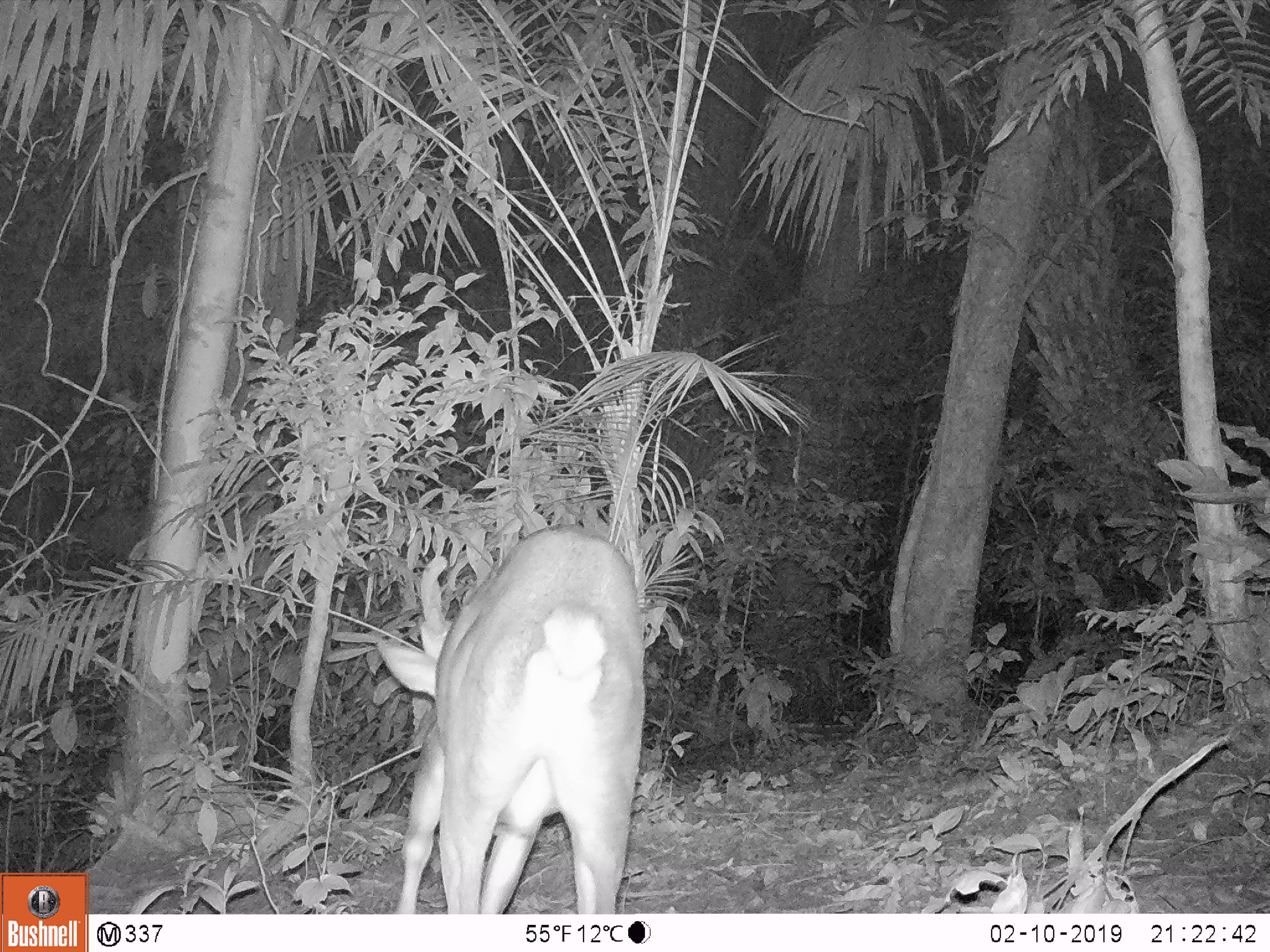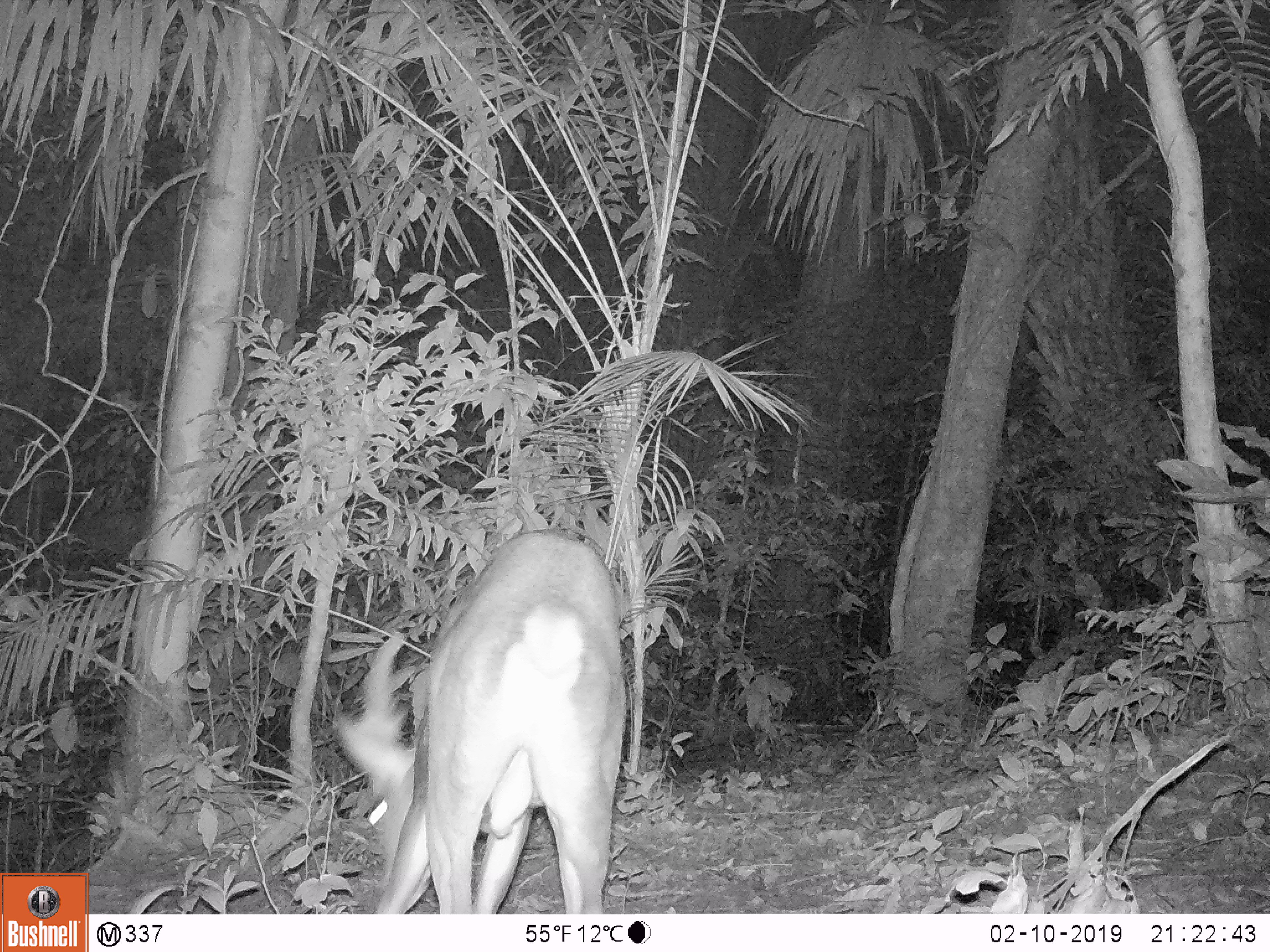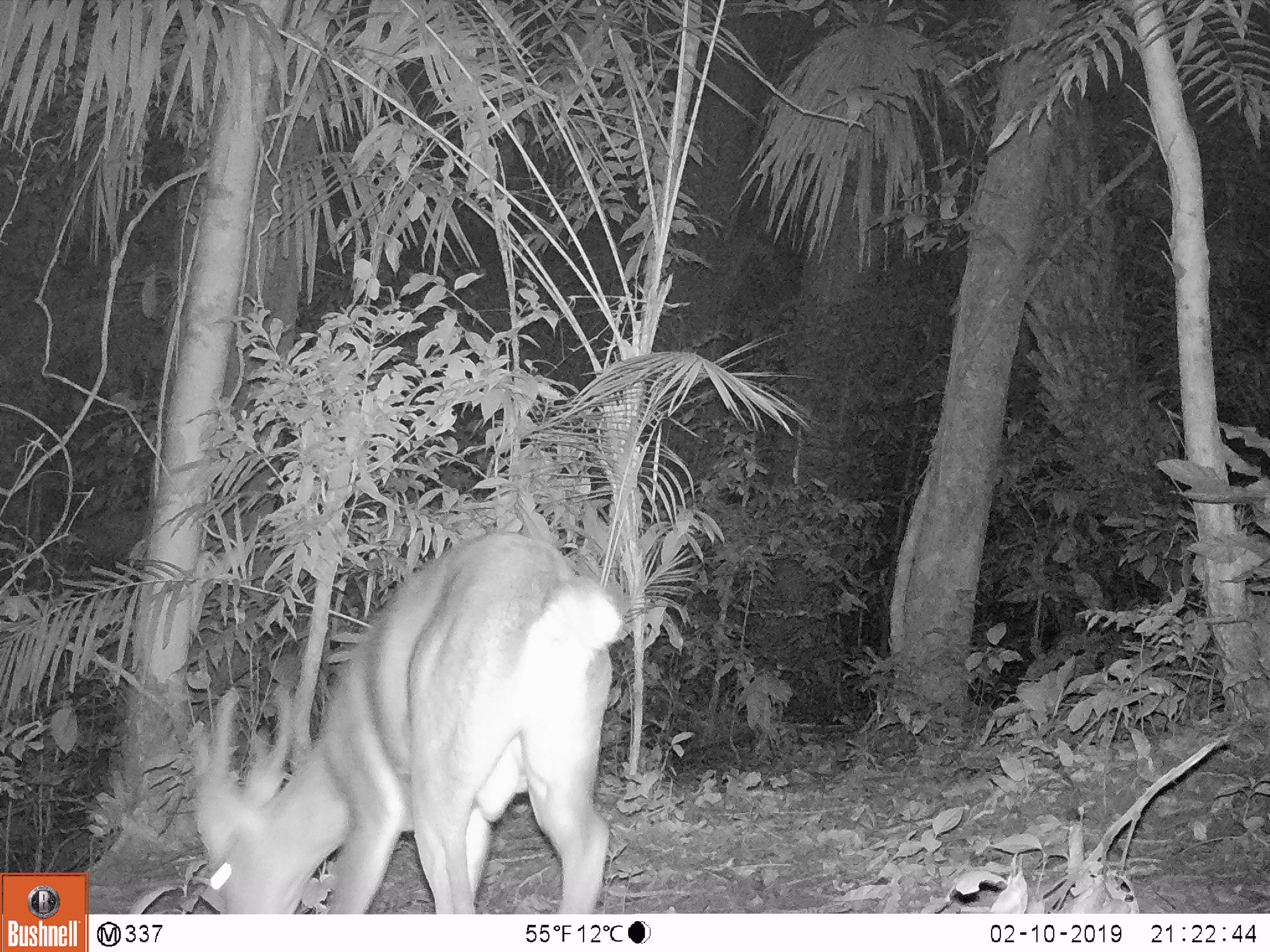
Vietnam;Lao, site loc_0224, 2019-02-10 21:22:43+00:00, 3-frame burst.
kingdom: Animalia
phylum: Chordata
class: Mammalia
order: Artiodactyla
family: Cervidae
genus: Muntiacus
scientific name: Muntiacus vuquangensis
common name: large-antlered muntjac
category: large antlered muntjac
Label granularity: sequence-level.